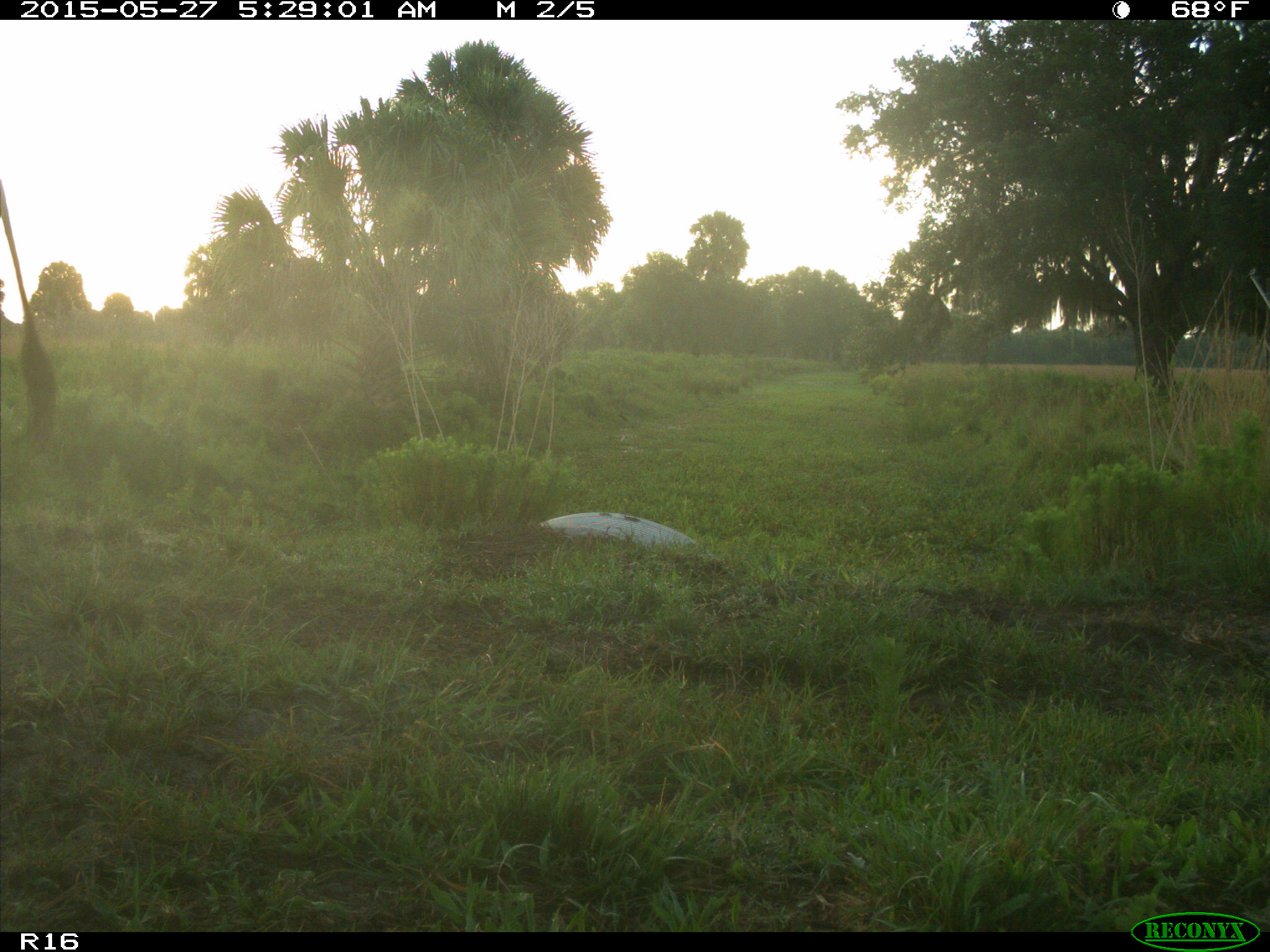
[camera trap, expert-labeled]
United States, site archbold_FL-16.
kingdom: Animalia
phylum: Chordata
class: Mammalia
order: Artiodactyla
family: Bovidae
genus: Bos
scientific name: Bos taurus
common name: domestic cow